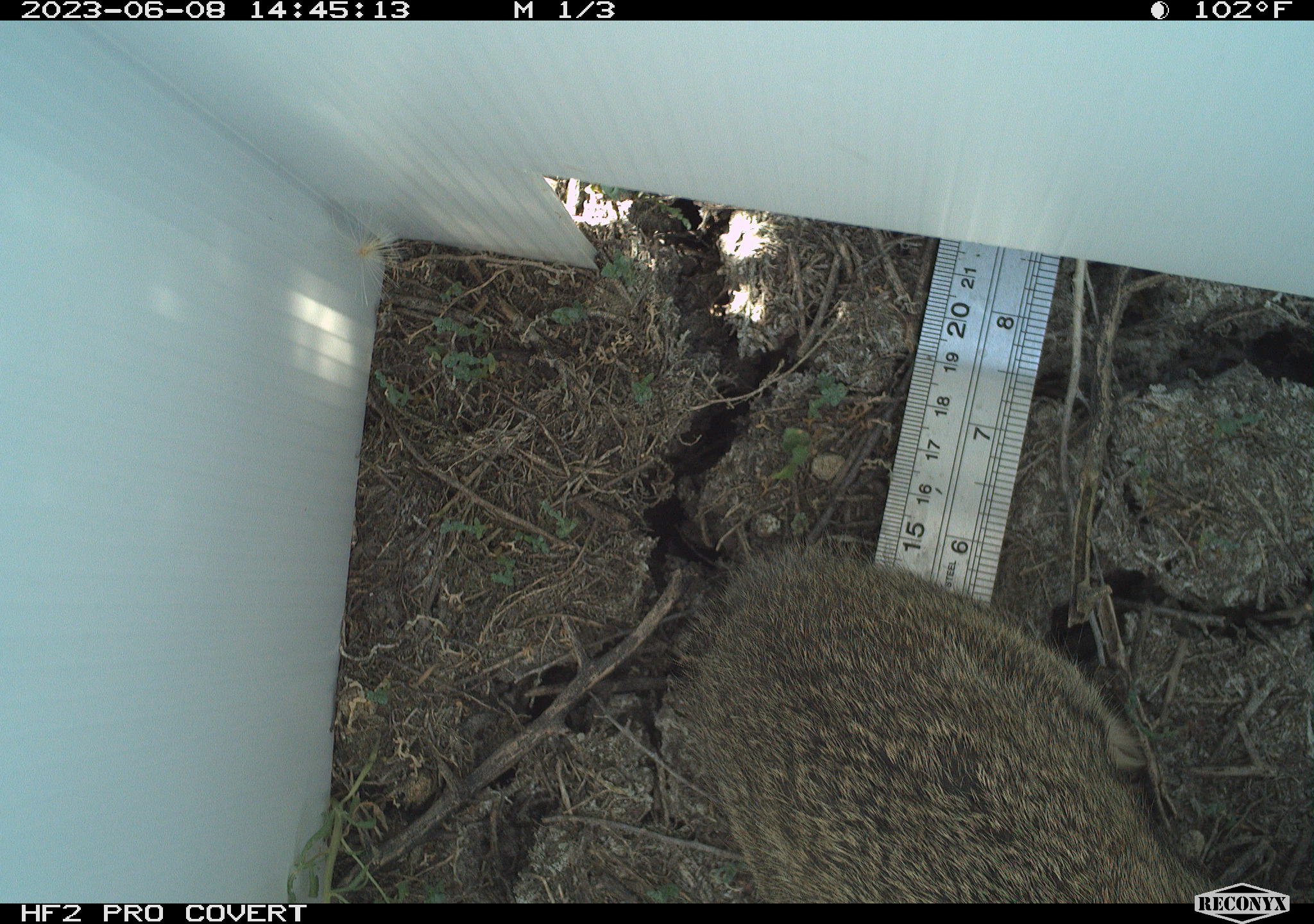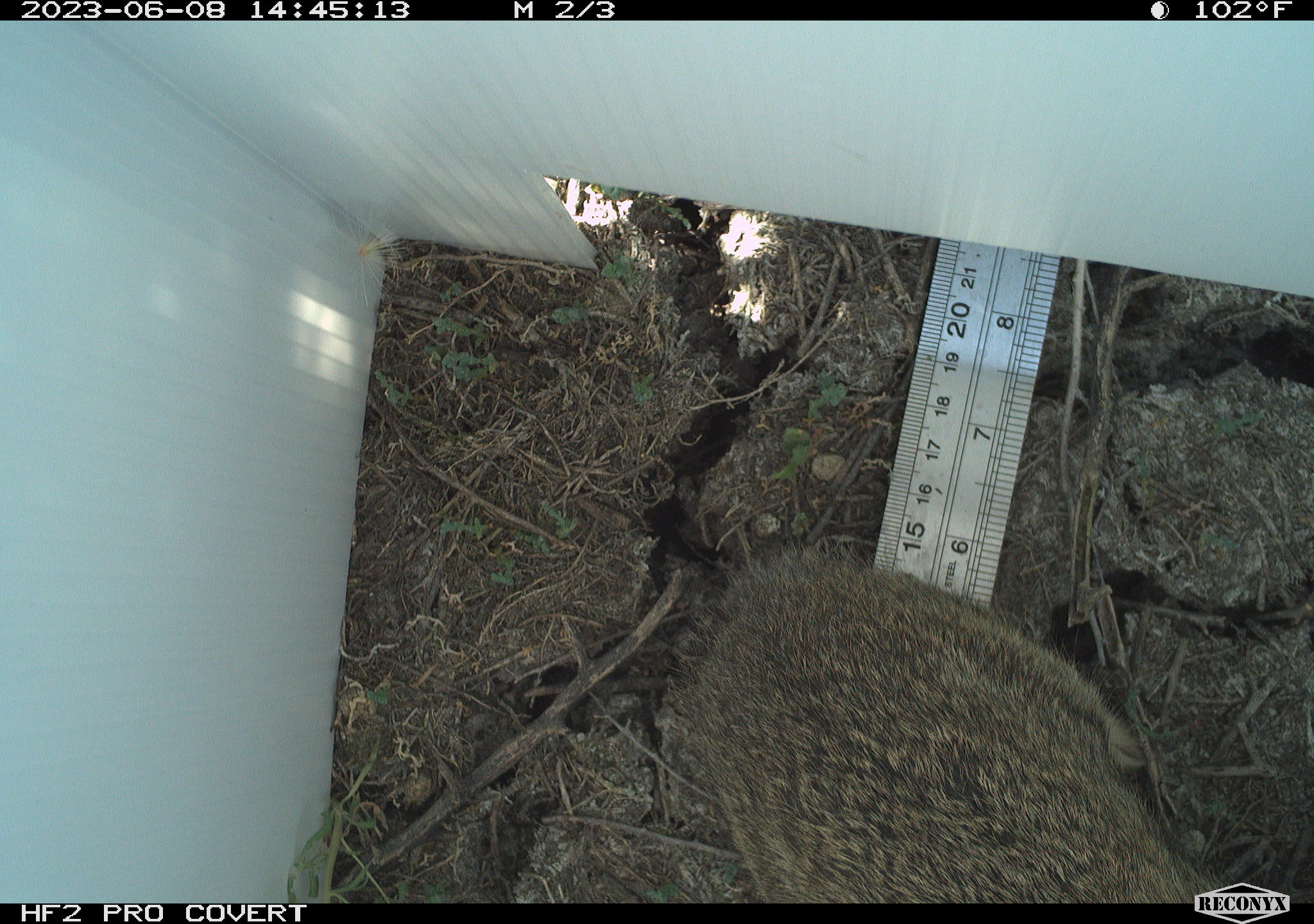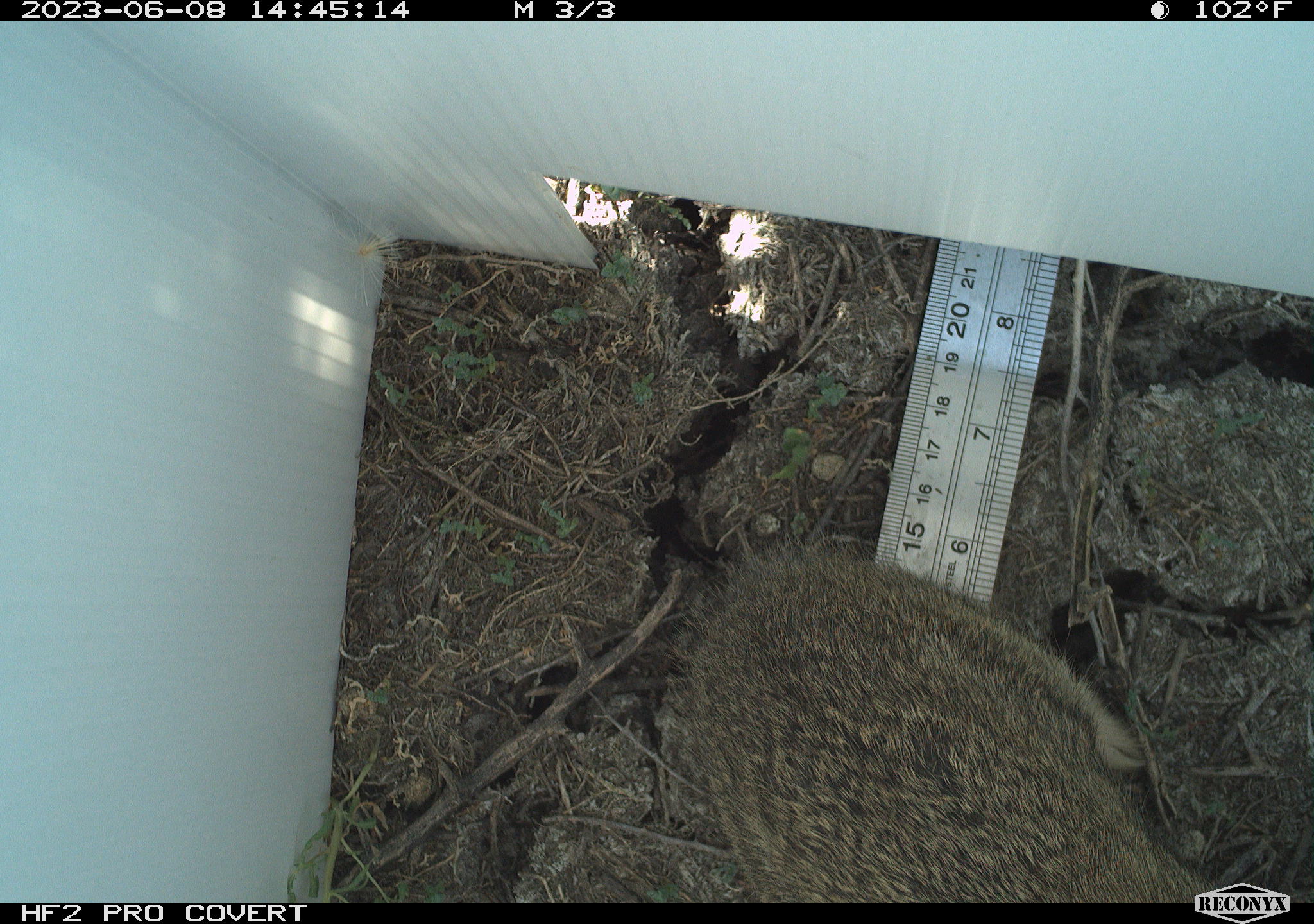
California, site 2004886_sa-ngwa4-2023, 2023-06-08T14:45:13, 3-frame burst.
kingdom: Animalia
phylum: Chordata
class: Mammalia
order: Lagomorpha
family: Leporidae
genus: Sylvilagus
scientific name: Sylvilagus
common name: cottontail rabbits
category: sylvilagus species